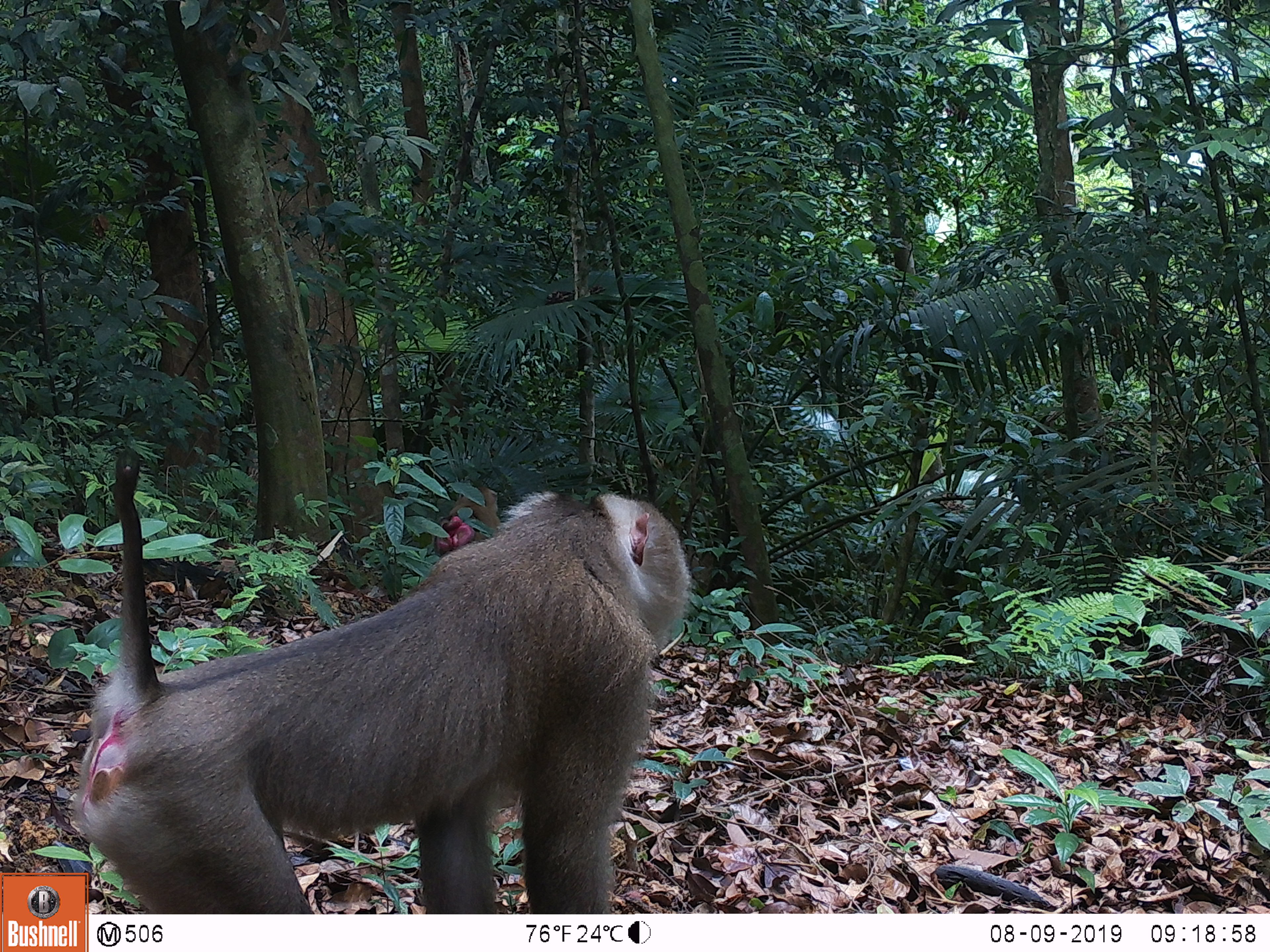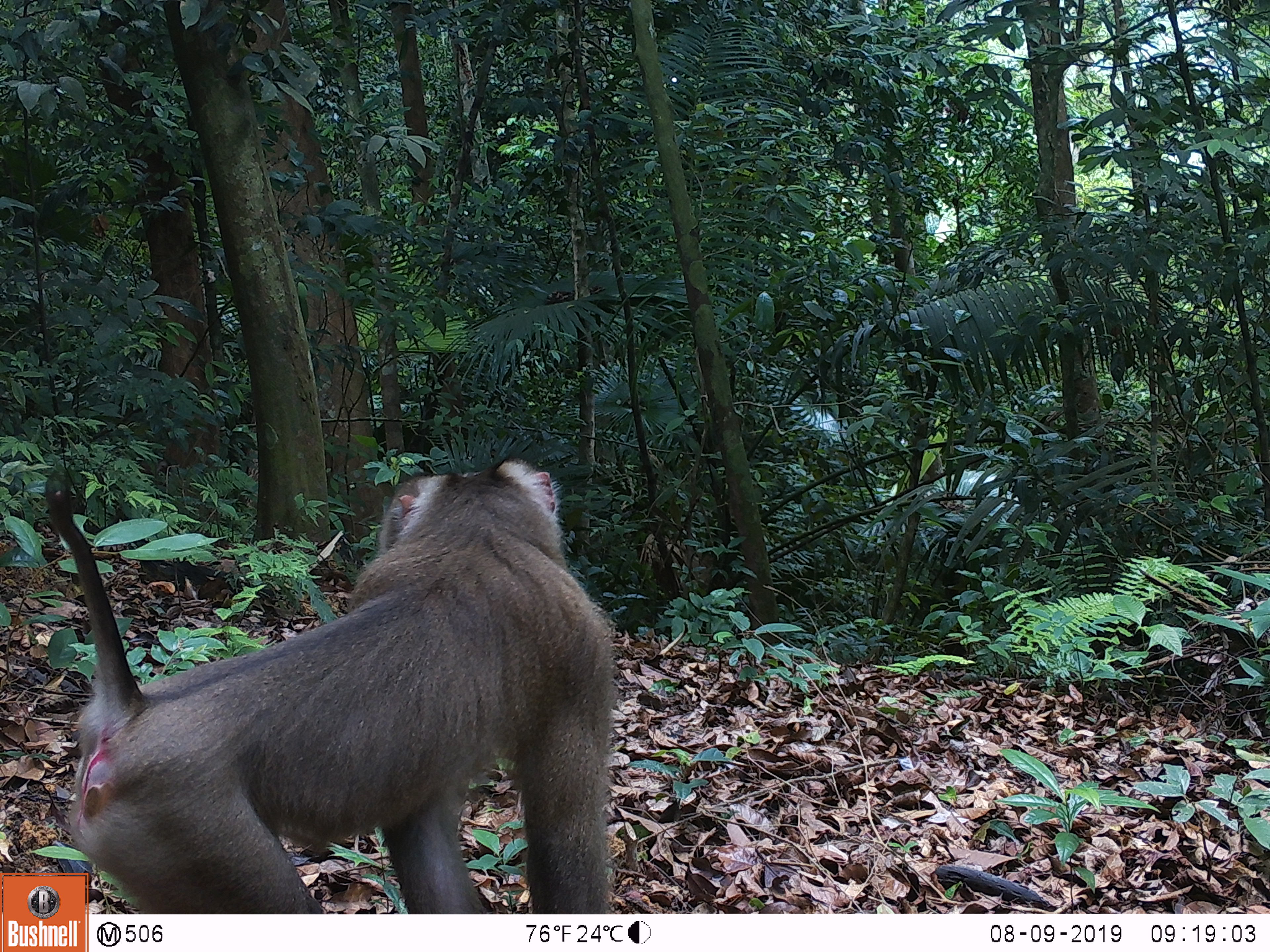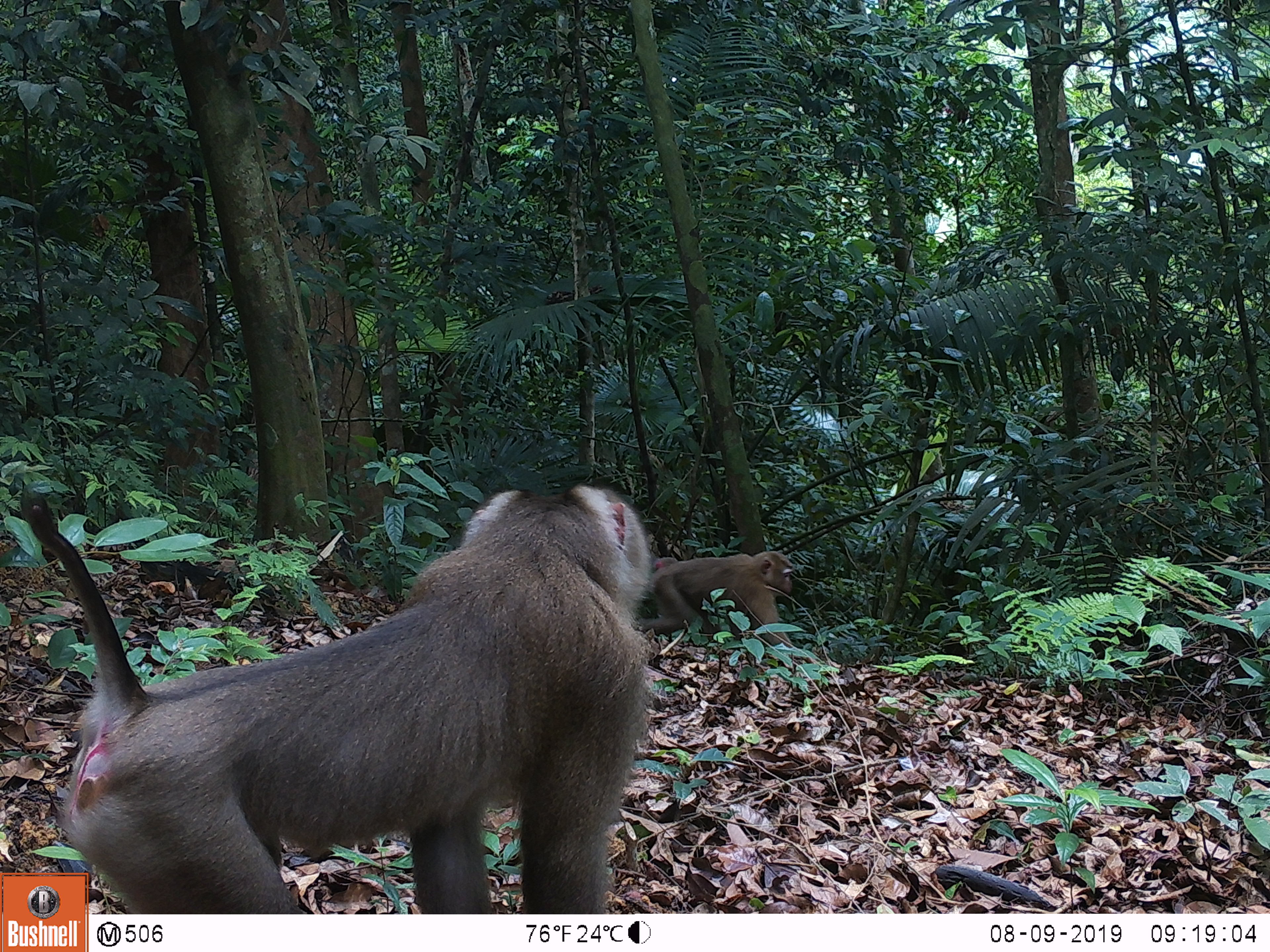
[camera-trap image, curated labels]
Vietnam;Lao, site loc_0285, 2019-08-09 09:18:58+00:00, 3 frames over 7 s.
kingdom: Animalia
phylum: Chordata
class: Mammalia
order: Primates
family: Cercopithecidae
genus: Macaca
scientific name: Macaca nemestrina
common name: pig-tailed macaque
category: pig tailed macaque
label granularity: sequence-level